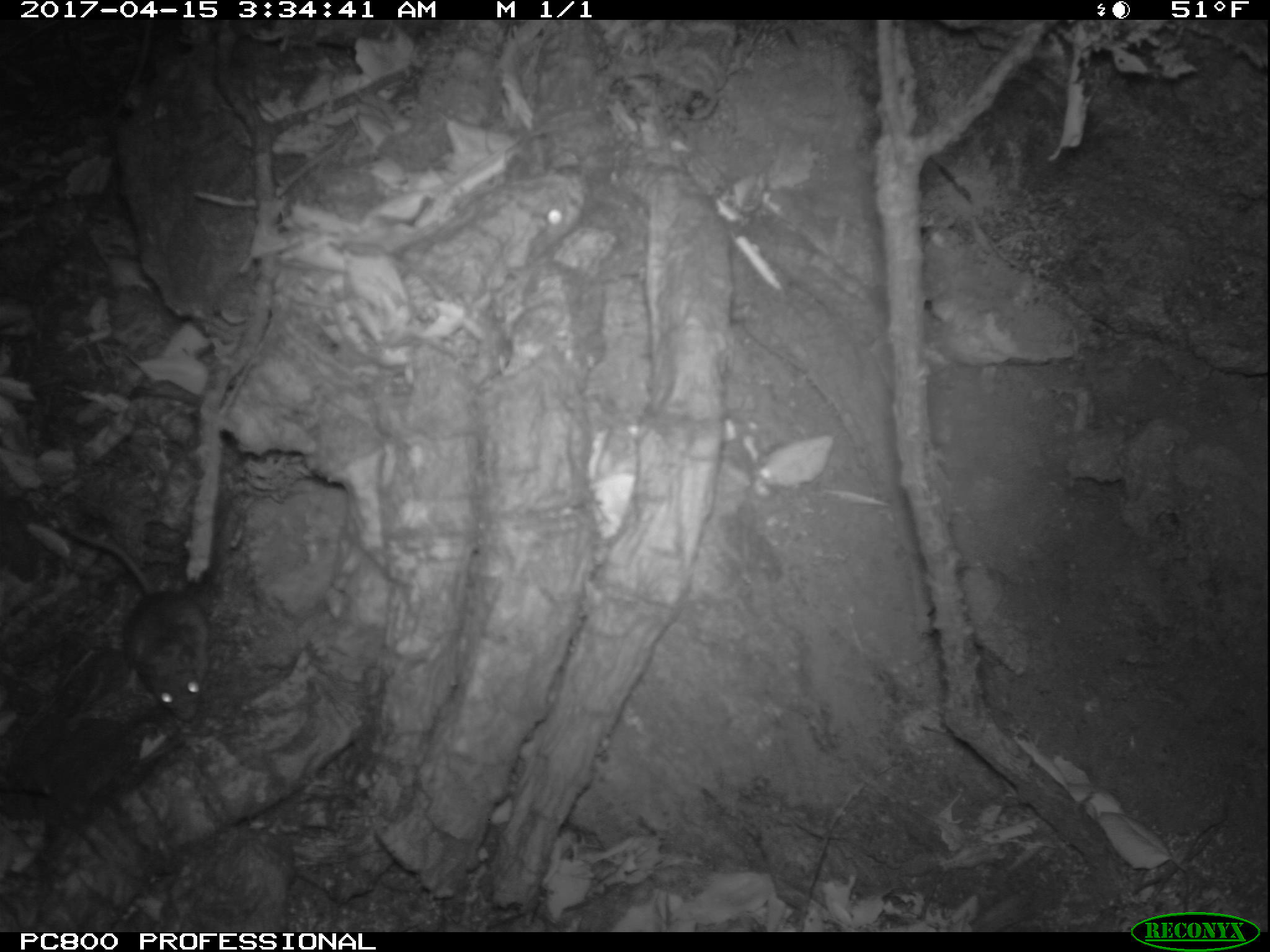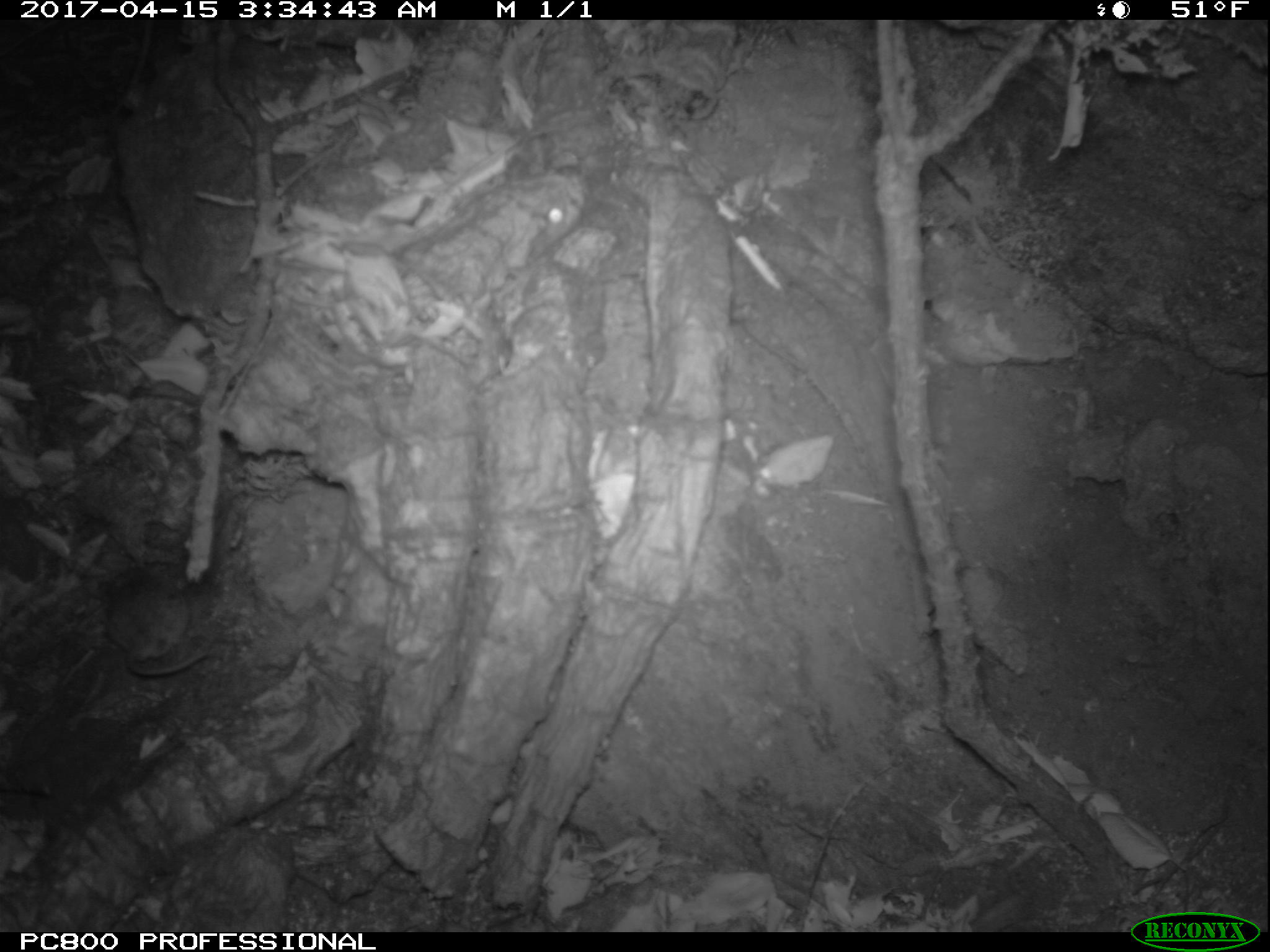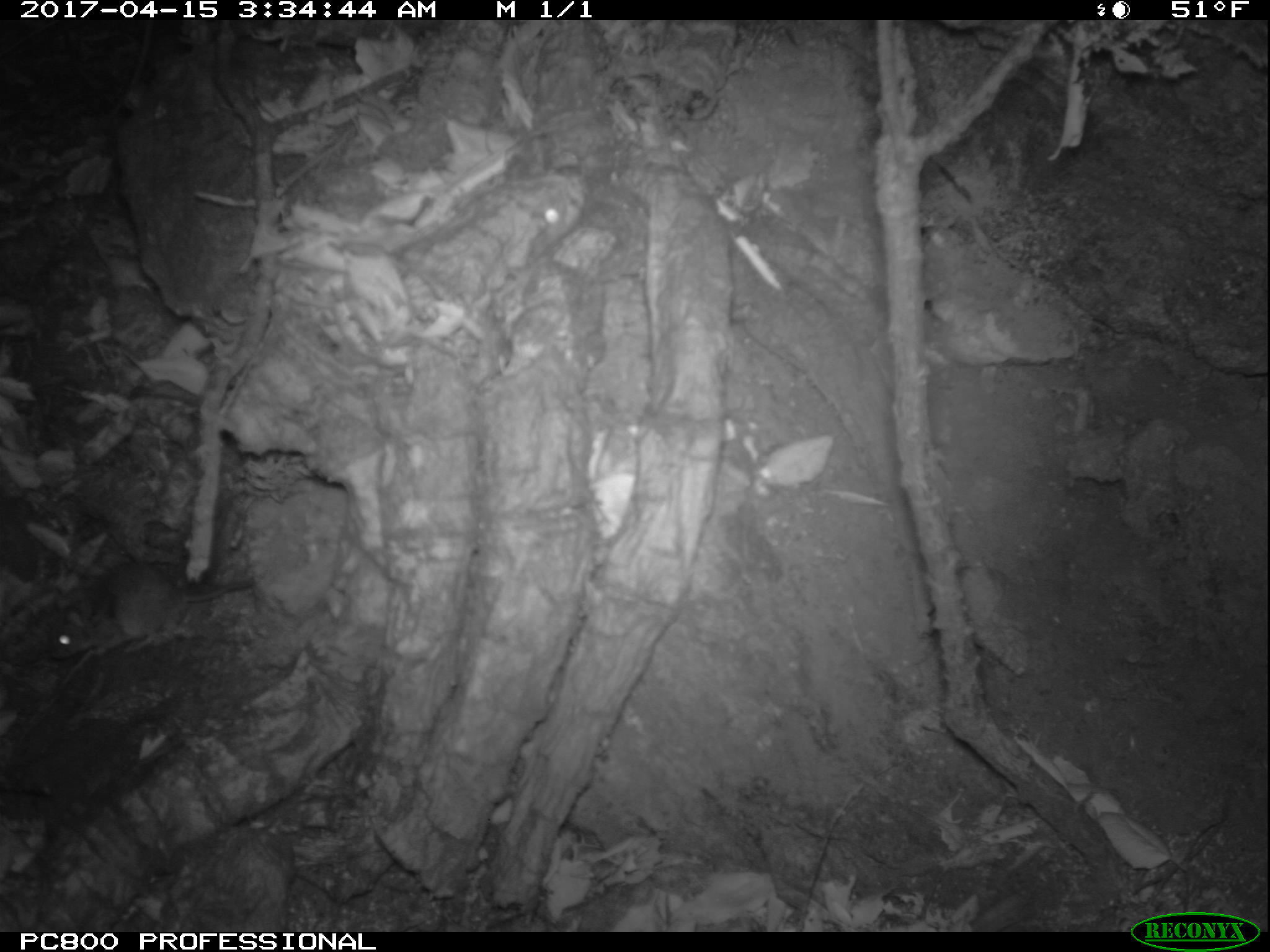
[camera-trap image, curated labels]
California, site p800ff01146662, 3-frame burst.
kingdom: Animalia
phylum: Chordata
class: Mammalia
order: Rodentia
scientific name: Rodentia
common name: rodent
Rodent (Rodentia).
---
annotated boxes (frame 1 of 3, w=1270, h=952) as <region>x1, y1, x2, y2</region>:
rodent: <region>64, 522, 209, 722</region>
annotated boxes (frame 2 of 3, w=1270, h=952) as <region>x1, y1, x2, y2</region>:
rodent: <region>103, 568, 212, 678</region>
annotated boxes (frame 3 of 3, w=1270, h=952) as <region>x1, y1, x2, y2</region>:
rodent: <region>40, 558, 255, 661</region>